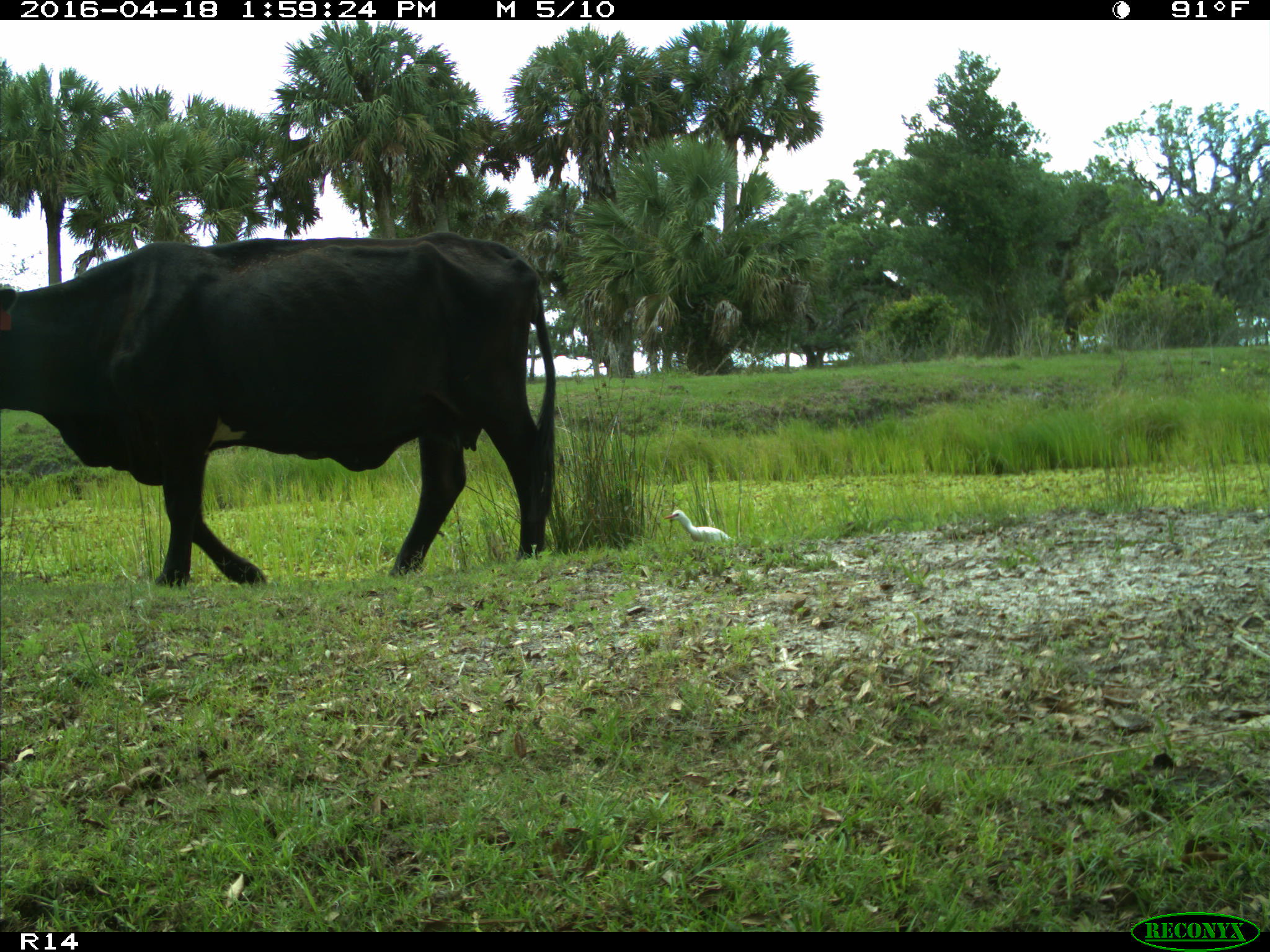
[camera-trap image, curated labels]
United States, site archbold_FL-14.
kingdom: Animalia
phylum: Chordata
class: Mammalia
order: Artiodactyla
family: Bovidae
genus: Bos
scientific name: Bos taurus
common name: domestic cow